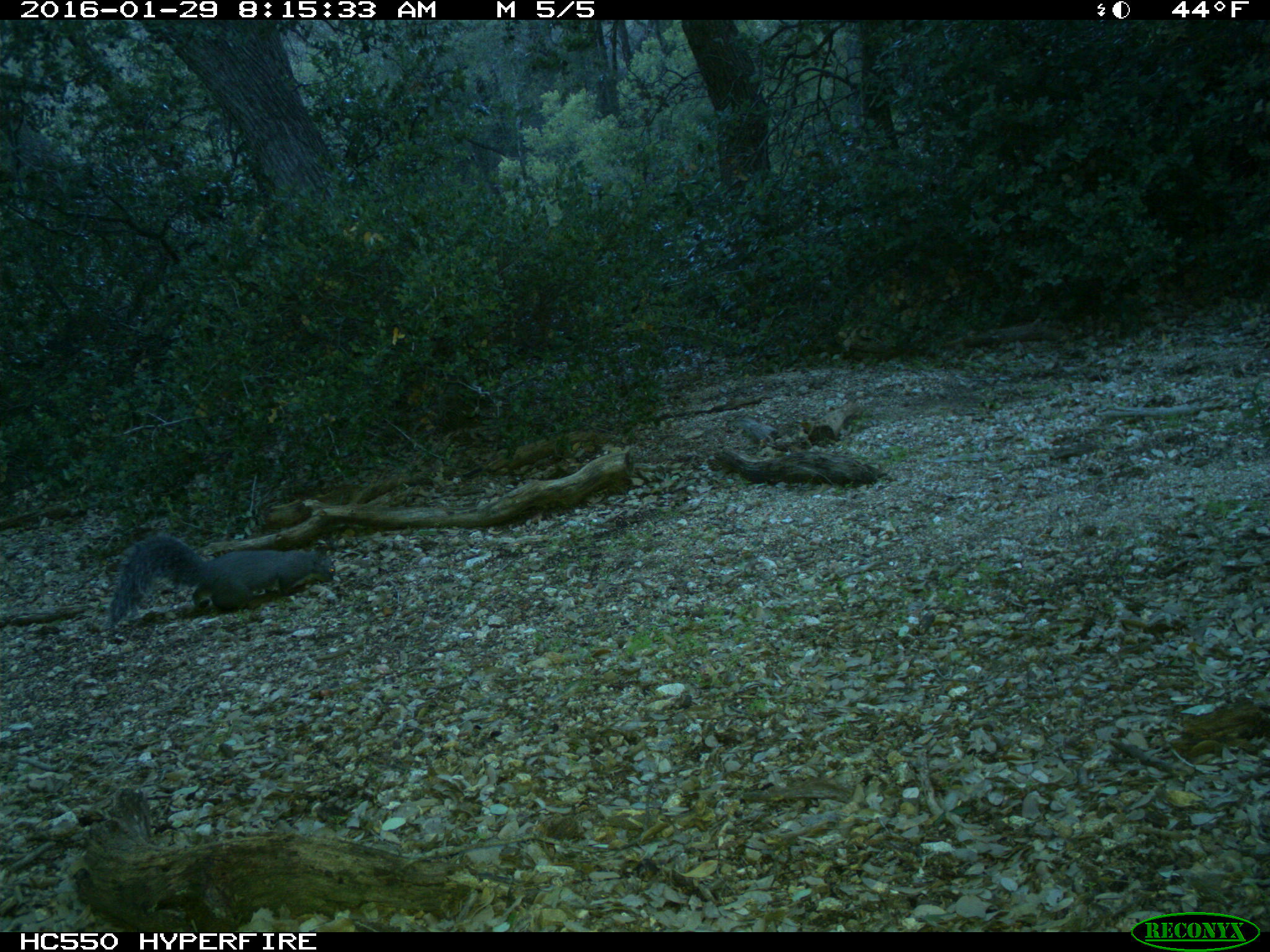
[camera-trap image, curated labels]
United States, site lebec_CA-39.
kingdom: Animalia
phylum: Chordata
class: Mammalia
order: Rodentia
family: Sciuridae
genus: Sciurus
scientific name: Sciurus carolinensis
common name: eastern gray squirrel